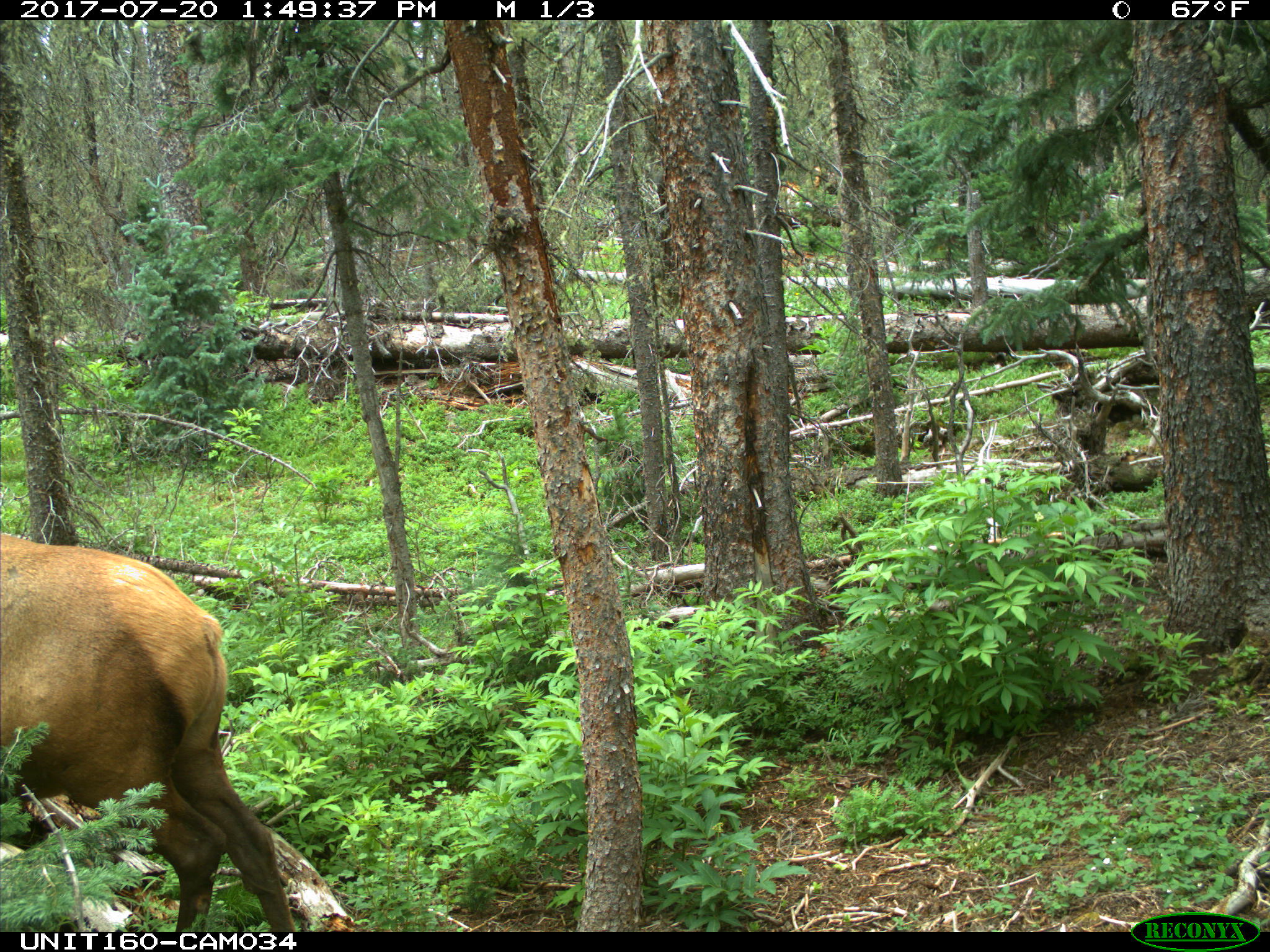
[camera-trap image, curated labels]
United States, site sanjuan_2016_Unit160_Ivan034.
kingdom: Animalia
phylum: Chordata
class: Mammalia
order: Artiodactyla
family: Cervidae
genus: Cervus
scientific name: Cervus elaphus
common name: red deer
Cervus elaphus (red deer).